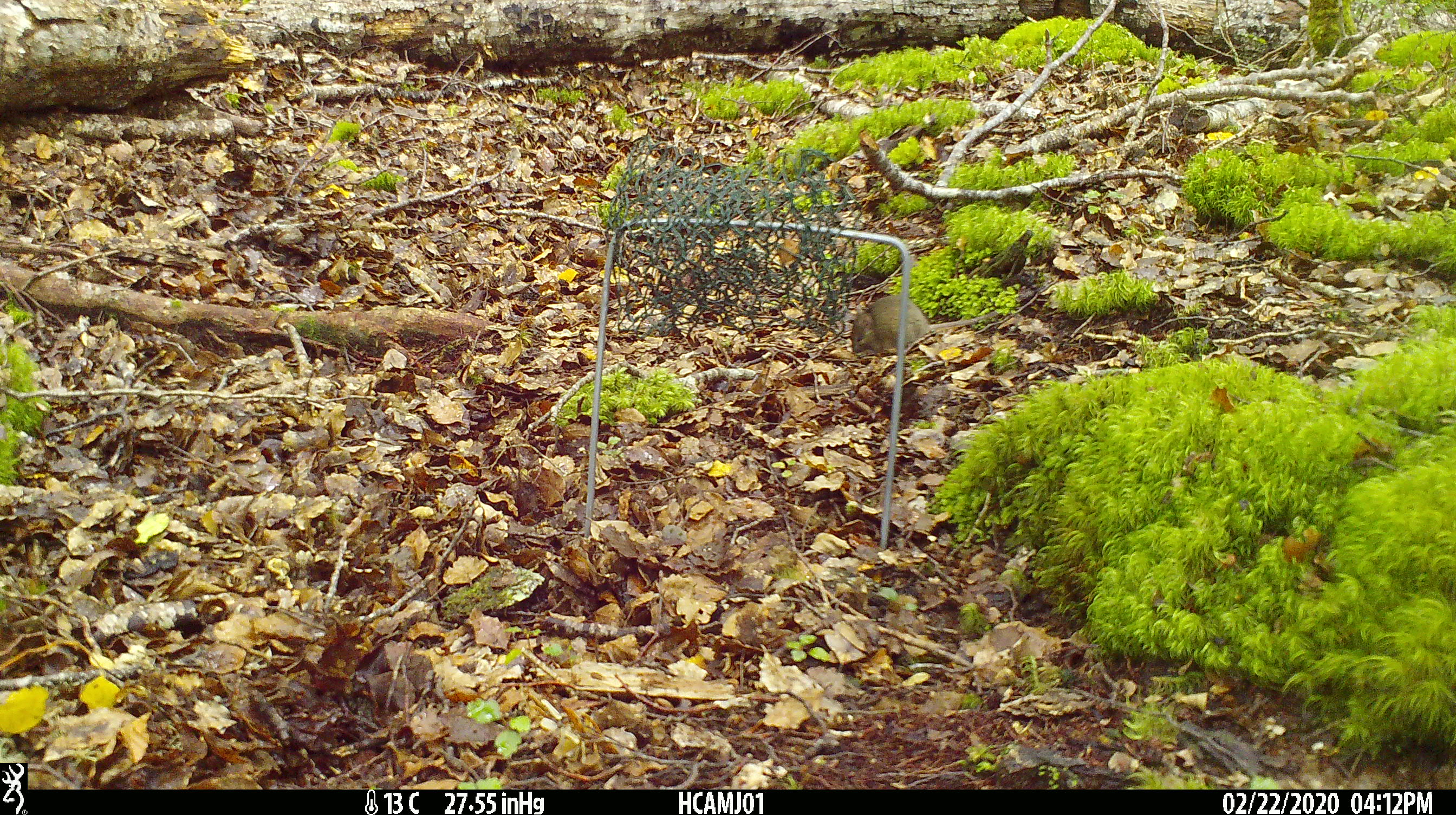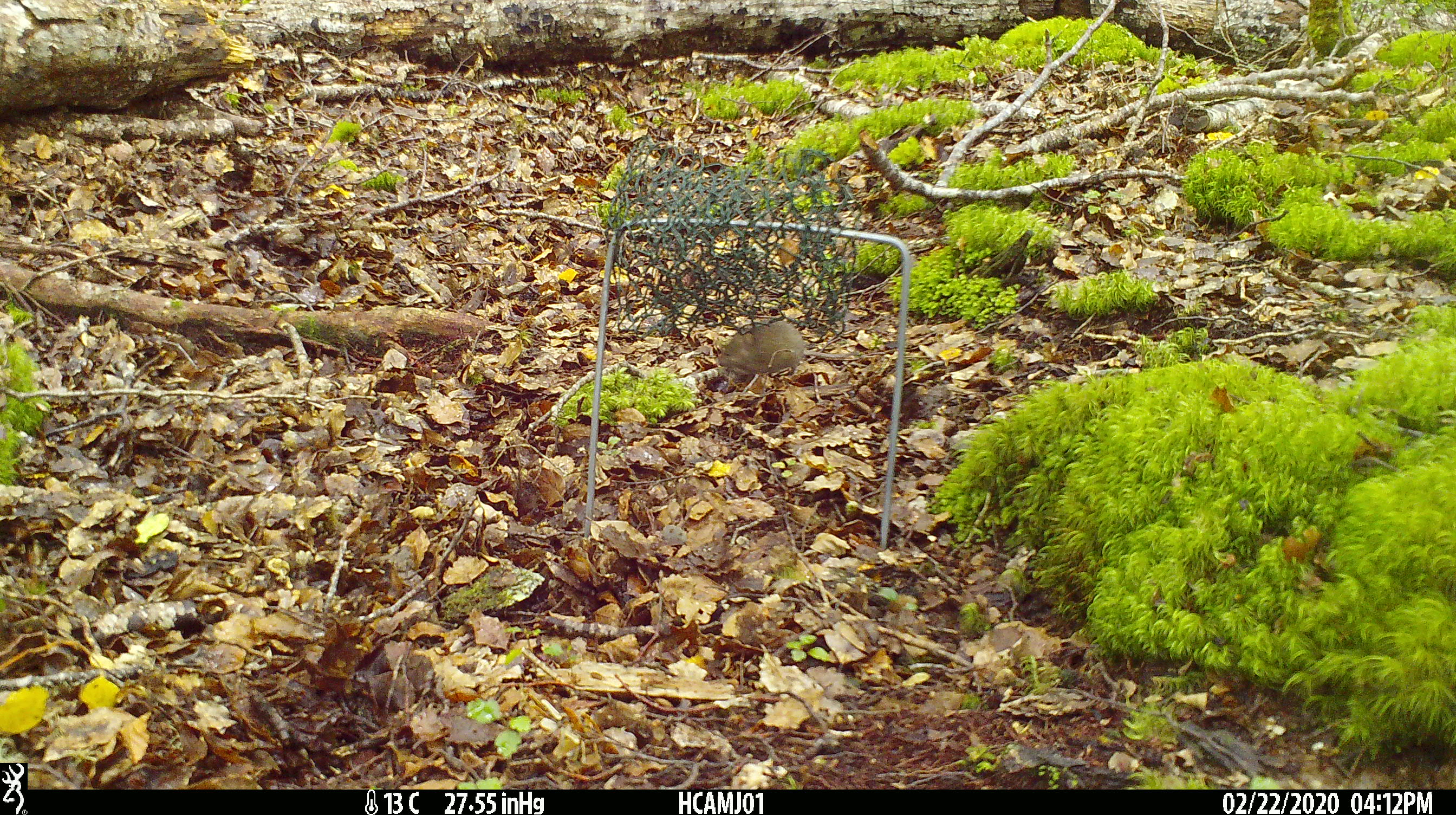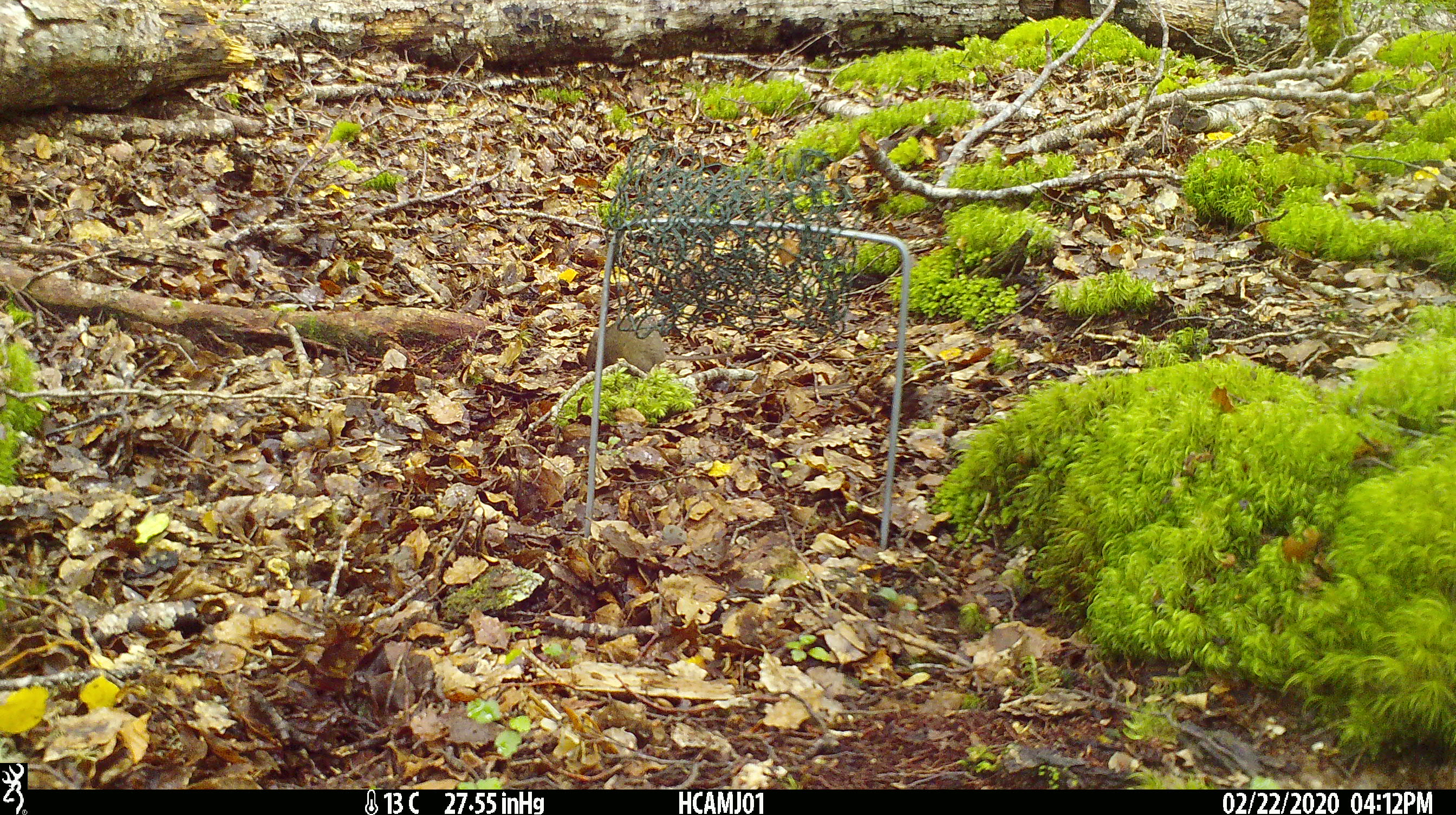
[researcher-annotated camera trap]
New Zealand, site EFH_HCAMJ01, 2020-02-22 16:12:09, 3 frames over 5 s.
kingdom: Animalia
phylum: Chordata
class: Mammalia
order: Rodentia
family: Muridae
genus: Mus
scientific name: Mus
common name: mouse